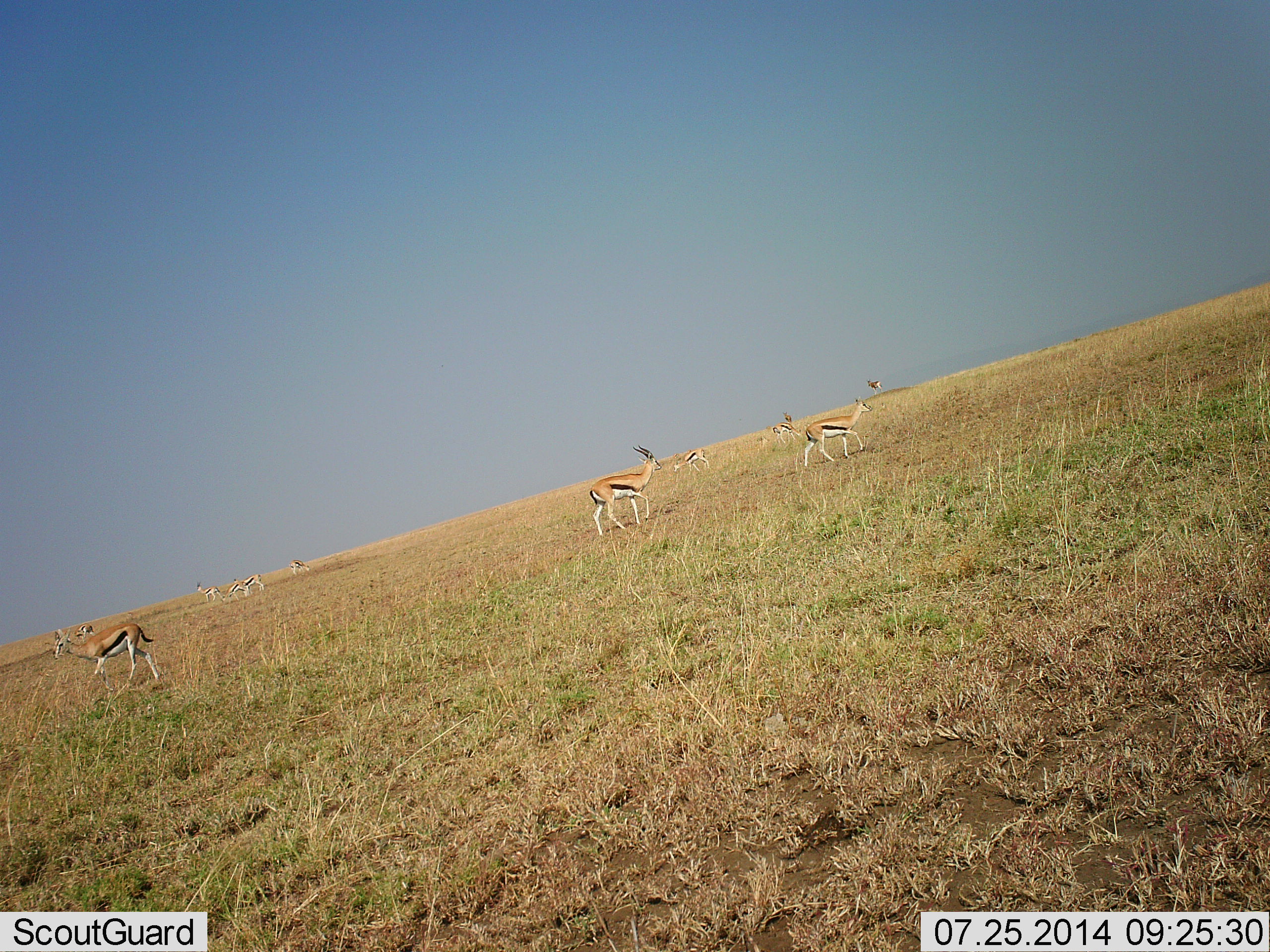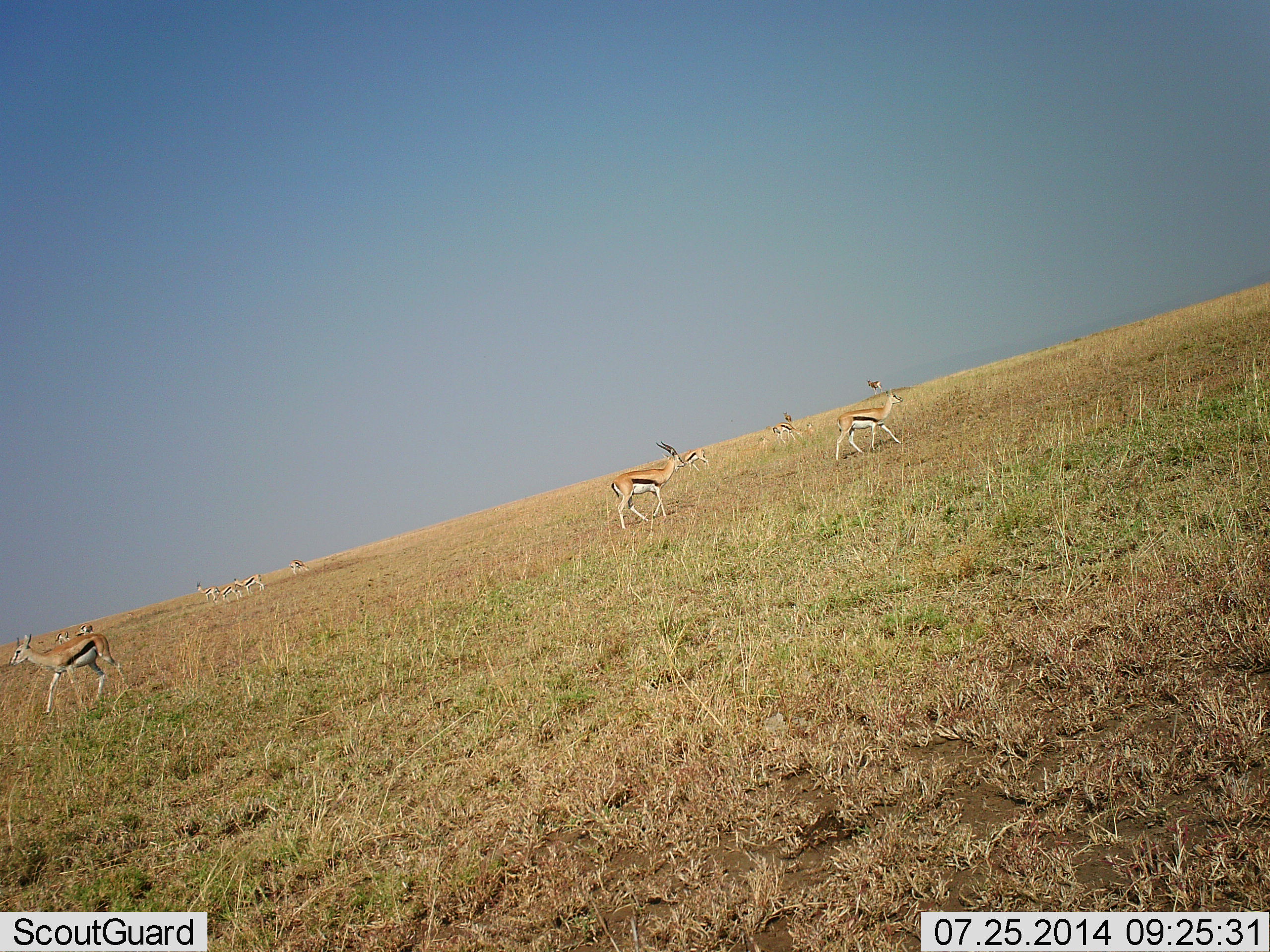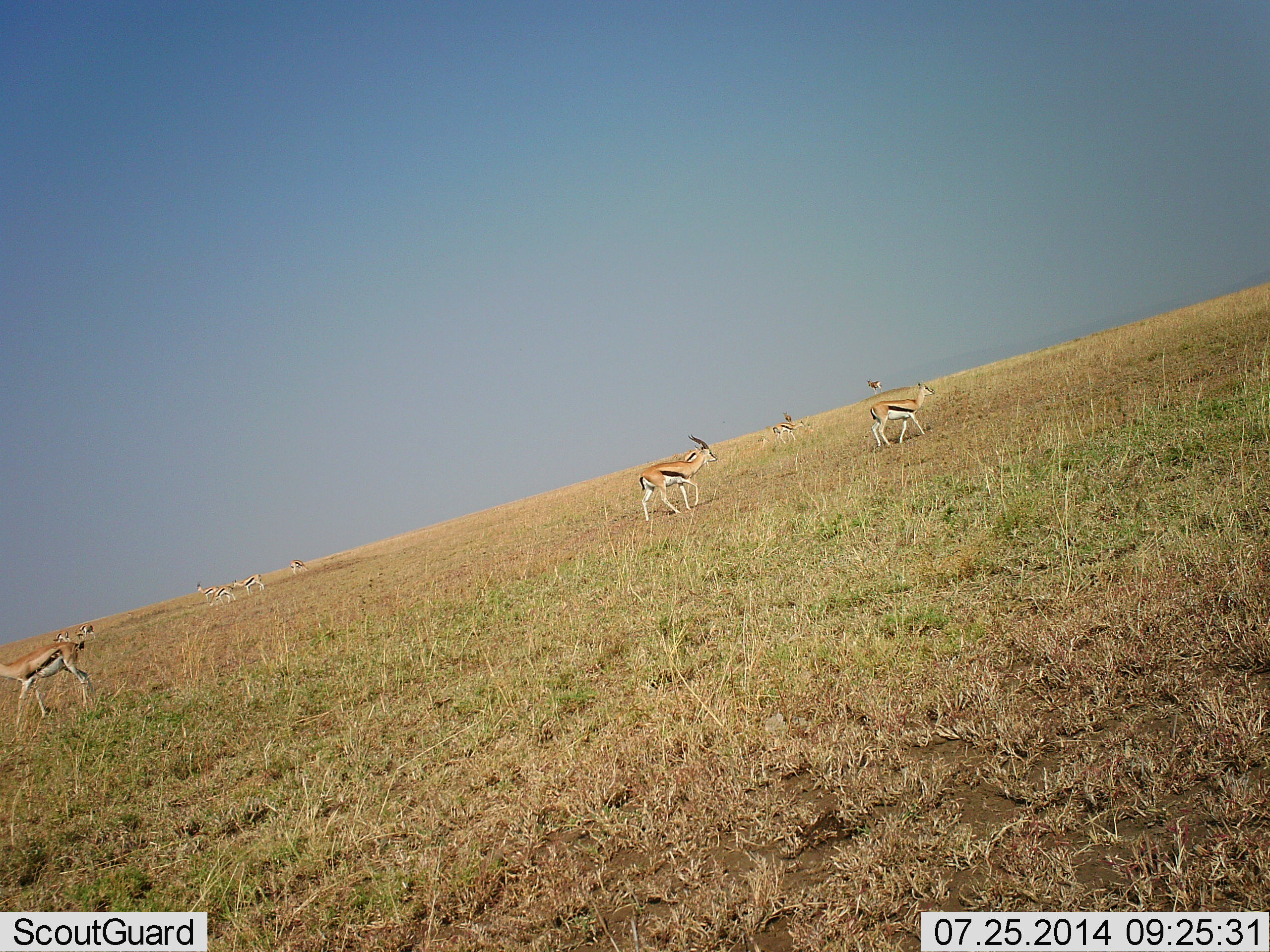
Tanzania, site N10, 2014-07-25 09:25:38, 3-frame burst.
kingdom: Animalia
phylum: Chordata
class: Mammalia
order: Artiodactyla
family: Bovidae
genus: Eudorcas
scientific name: Eudorcas thomsonii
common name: thomson's gazelle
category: gazellethomsons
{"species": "gazellethomsons (thomson's gazelle) (Eudorcas thomsonii)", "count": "10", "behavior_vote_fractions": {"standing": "30%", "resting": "0%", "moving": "90%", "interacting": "0%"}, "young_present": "10%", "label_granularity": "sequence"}